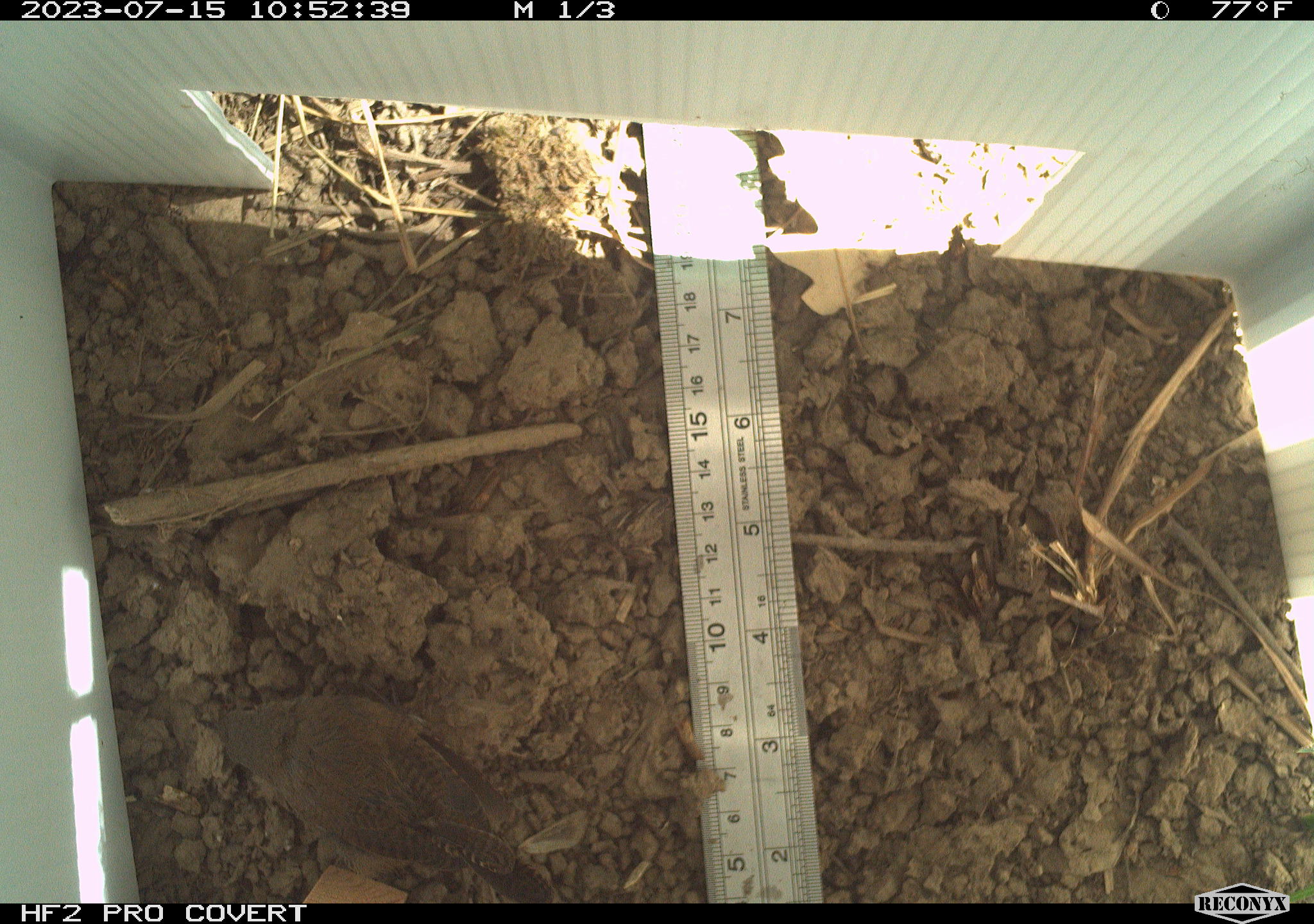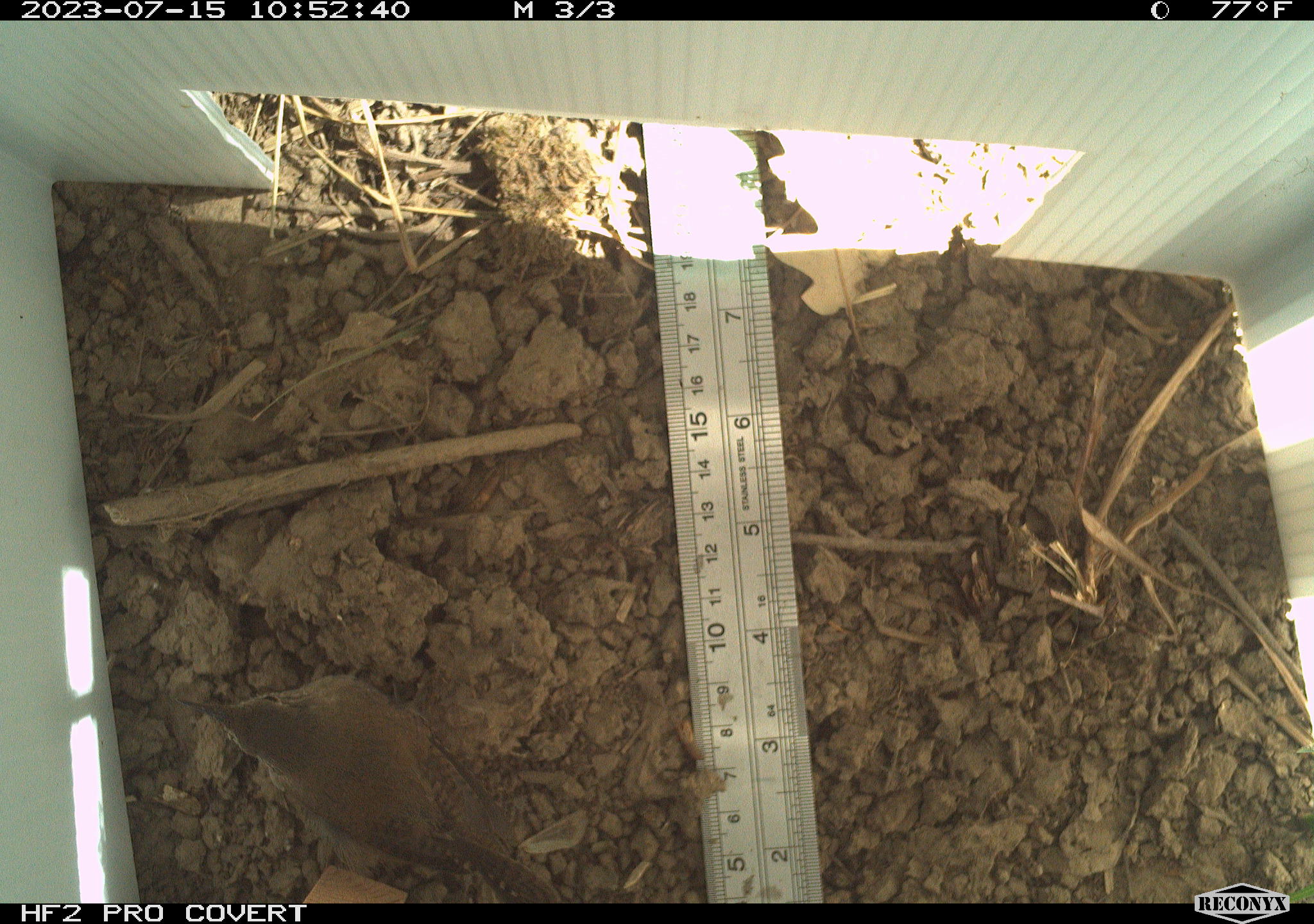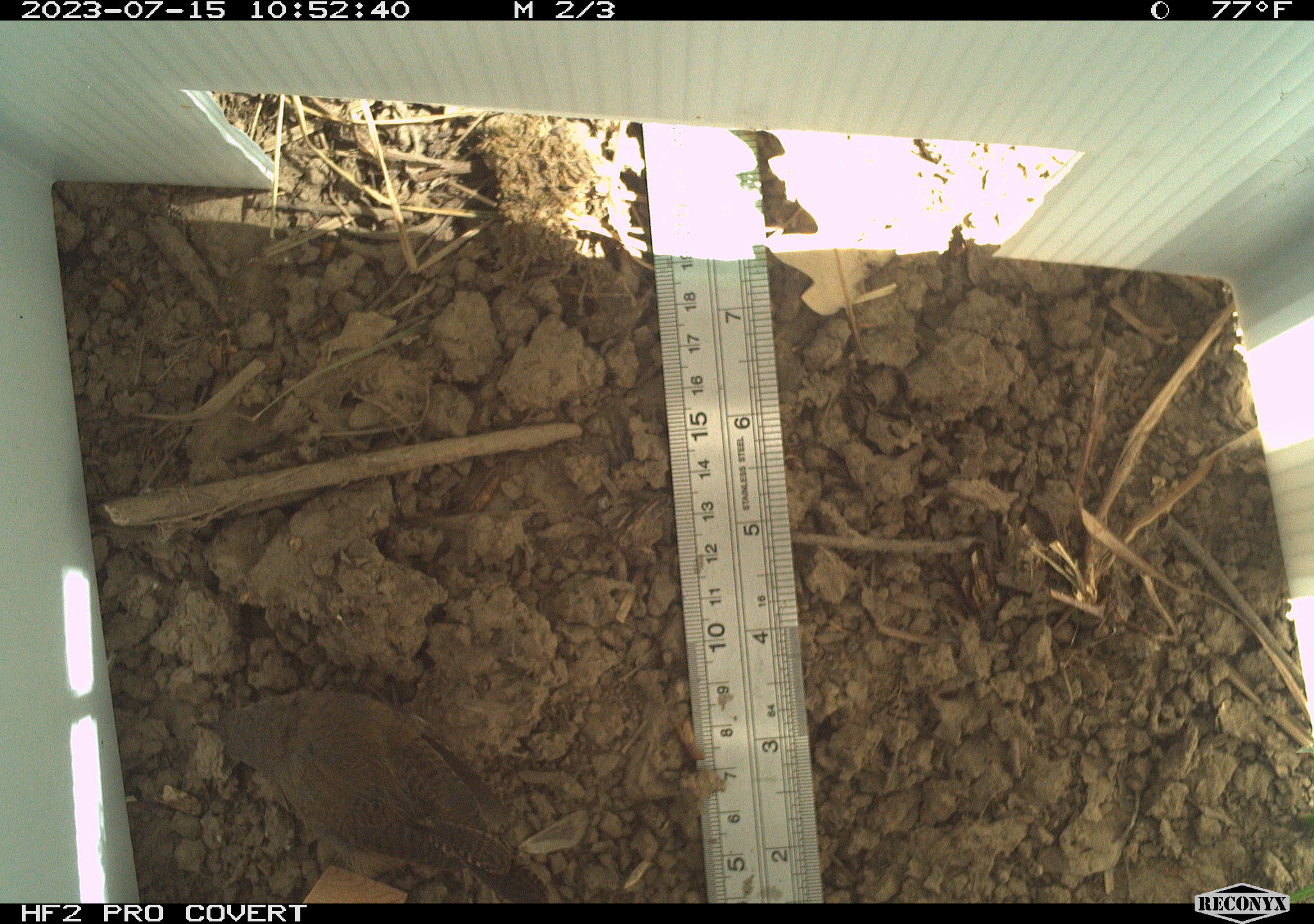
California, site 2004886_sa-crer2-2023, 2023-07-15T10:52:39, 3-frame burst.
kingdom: Animalia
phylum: Chordata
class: Aves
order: Passeriformes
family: Troglodytidae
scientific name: Troglodytidae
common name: wren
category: troglodytidae family